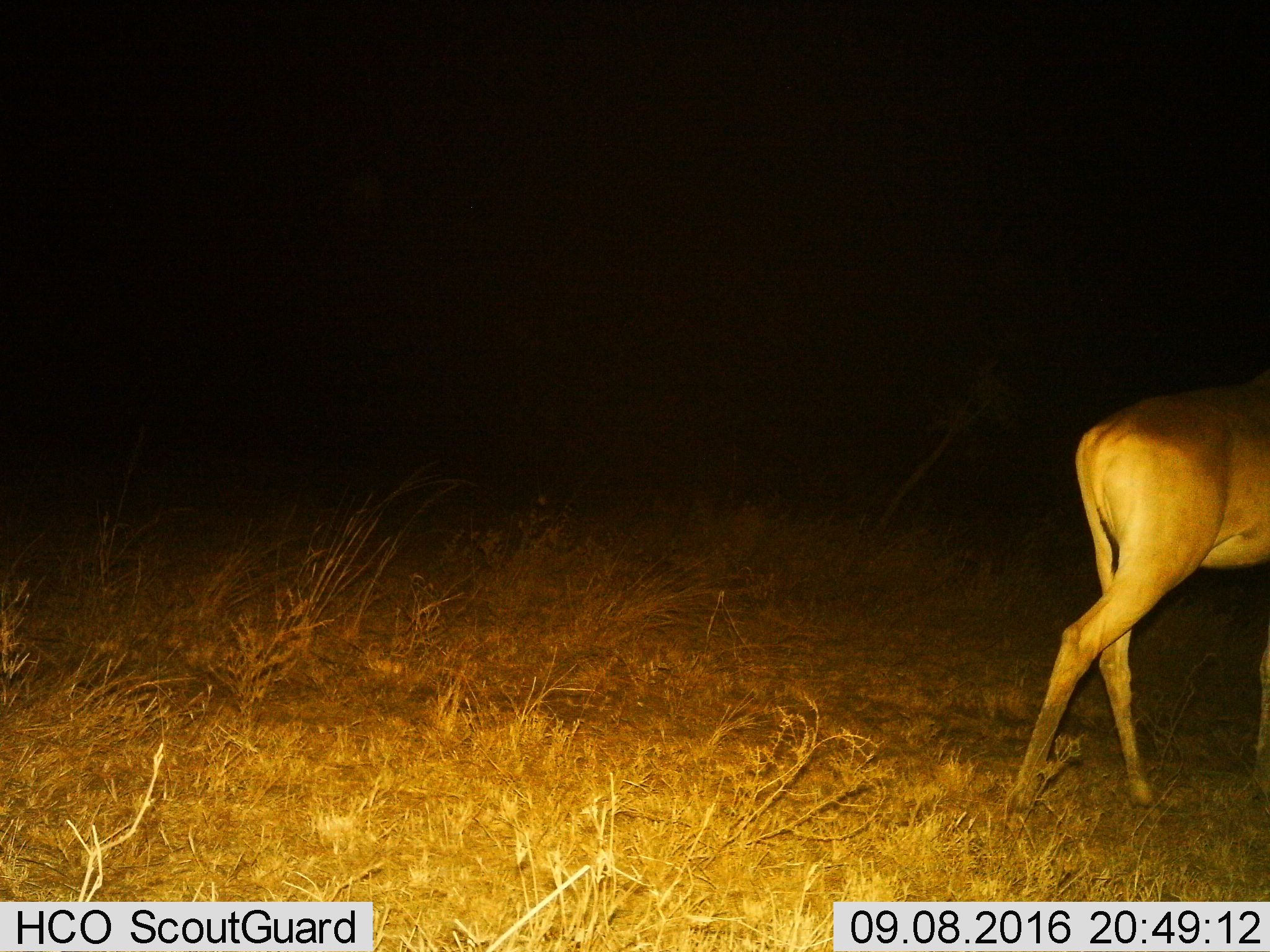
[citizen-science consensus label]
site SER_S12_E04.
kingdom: Animalia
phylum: Chordata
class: Mammalia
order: Artiodactyla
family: Bovidae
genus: Alcelaphus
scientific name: Alcelaphus buselaphus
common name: hartebeest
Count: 1.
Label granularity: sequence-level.